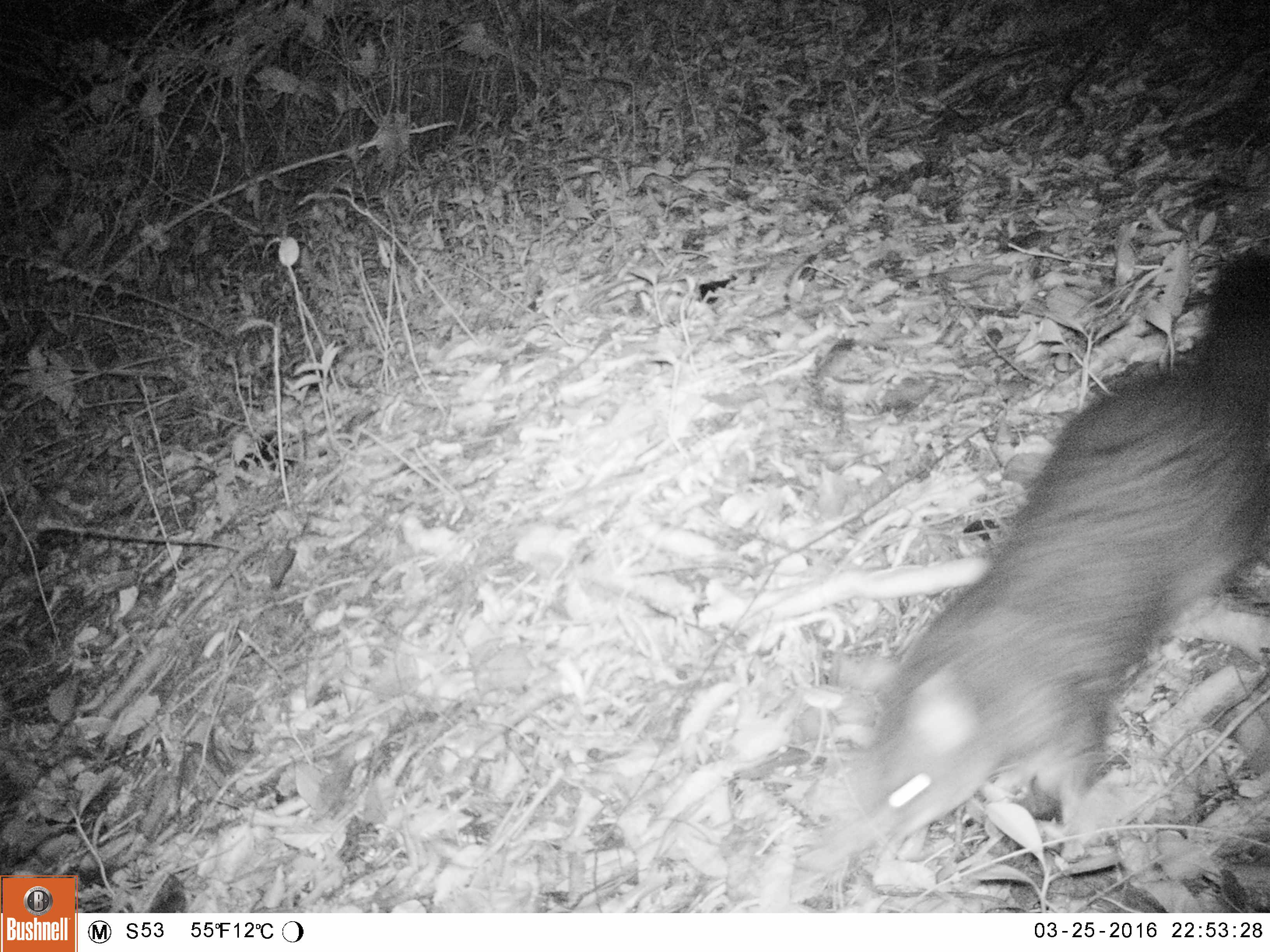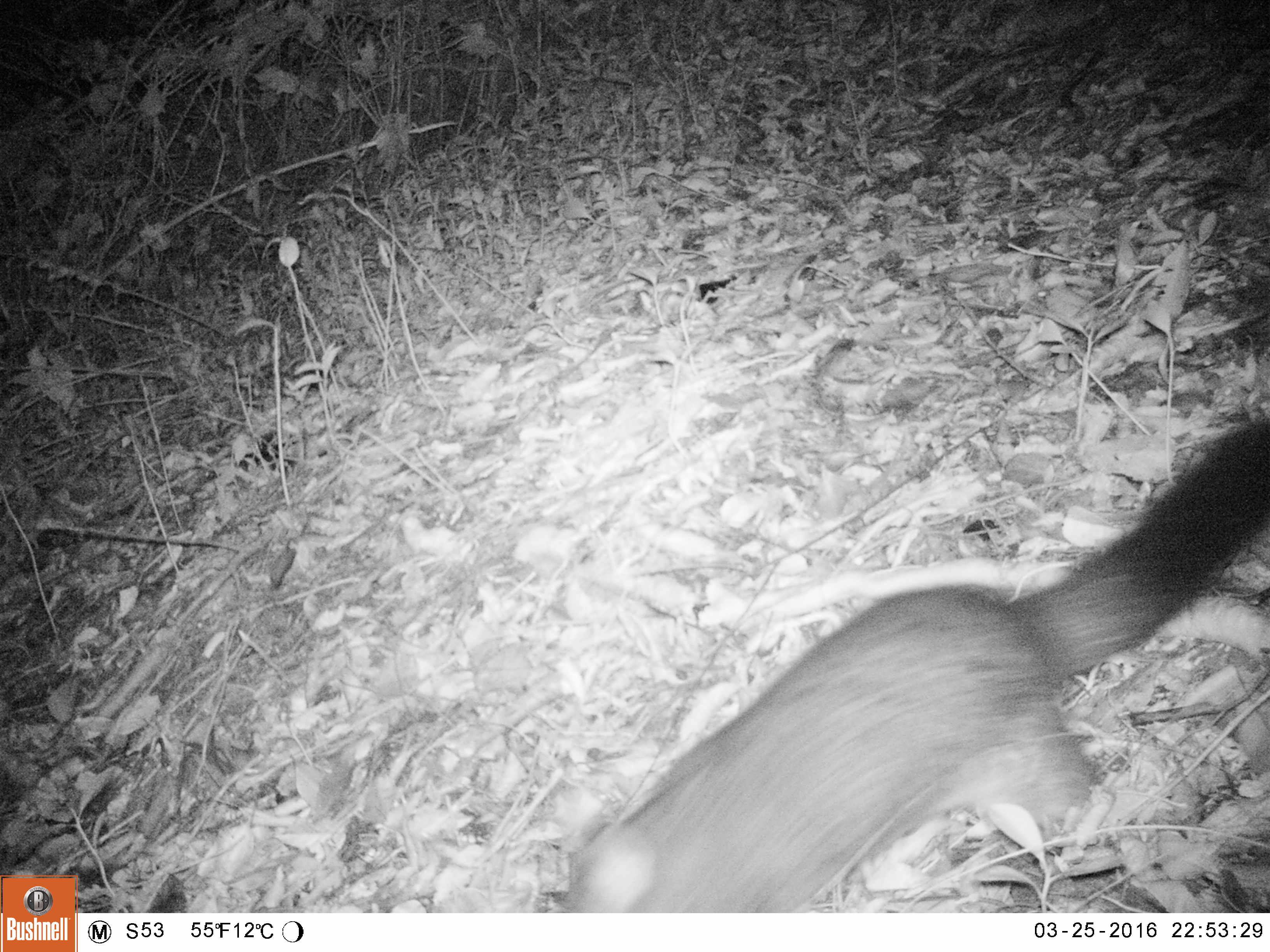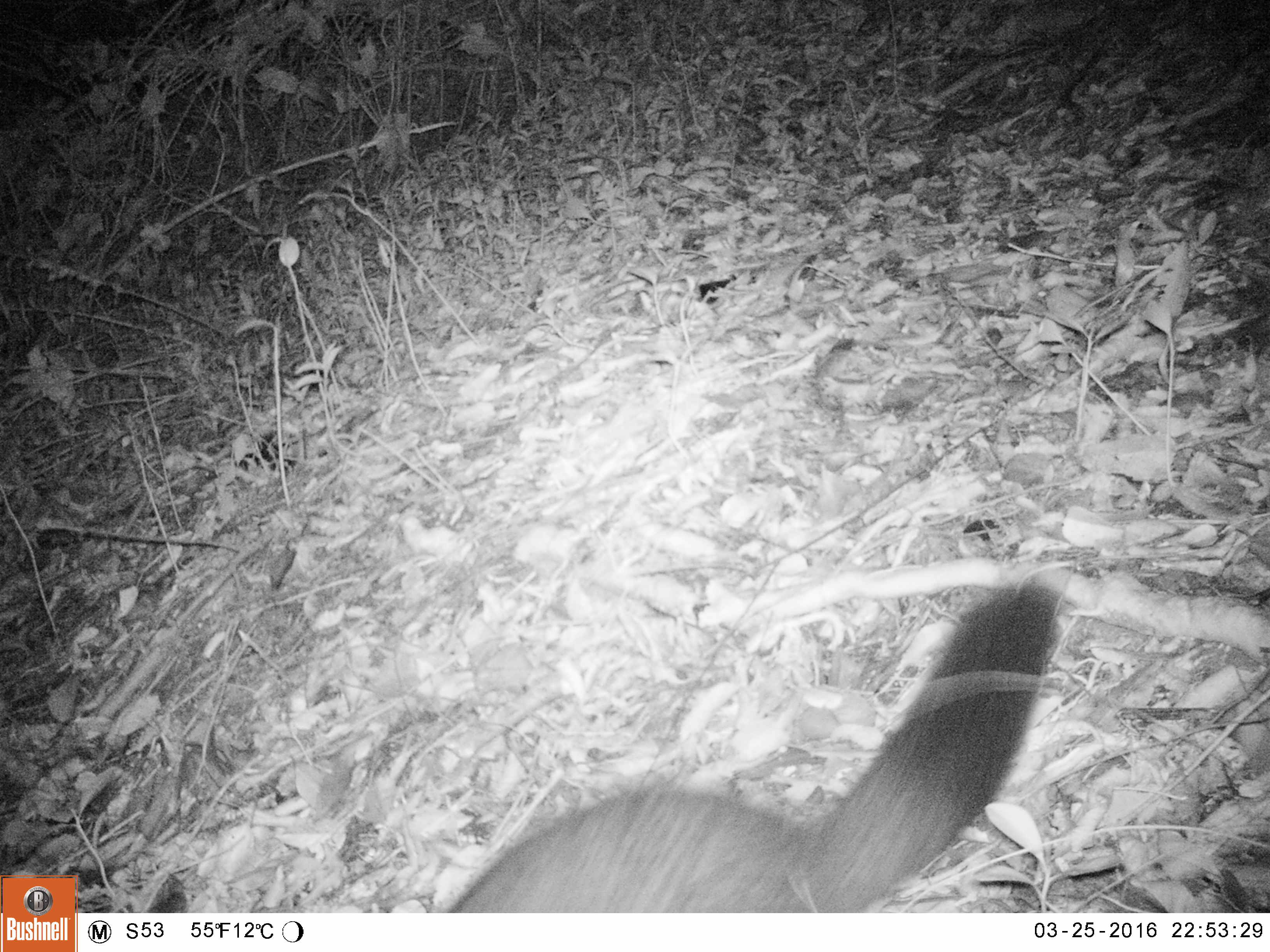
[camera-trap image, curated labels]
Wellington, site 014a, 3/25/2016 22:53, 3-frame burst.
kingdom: Animalia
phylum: Chordata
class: Mammalia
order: Didelphimorphia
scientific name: Didelphimorphia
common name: possum